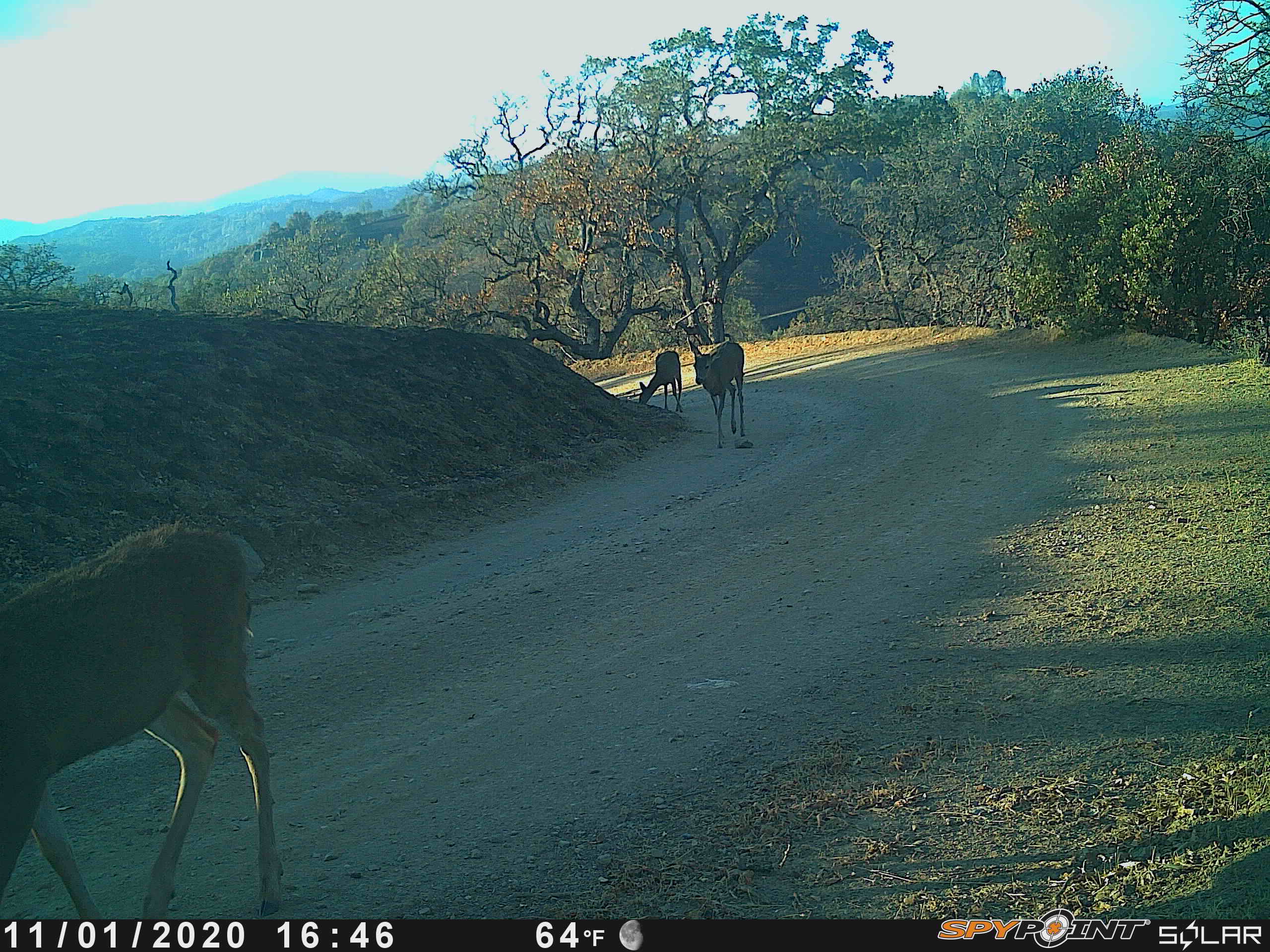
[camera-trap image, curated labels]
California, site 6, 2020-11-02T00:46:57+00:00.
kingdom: Animalia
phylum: Chordata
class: Mammalia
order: Artiodactyla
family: Cervidae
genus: Odocoileus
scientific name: Odocoileus hemionus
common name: mule deer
Mule deer (Odocoileus hemionus).